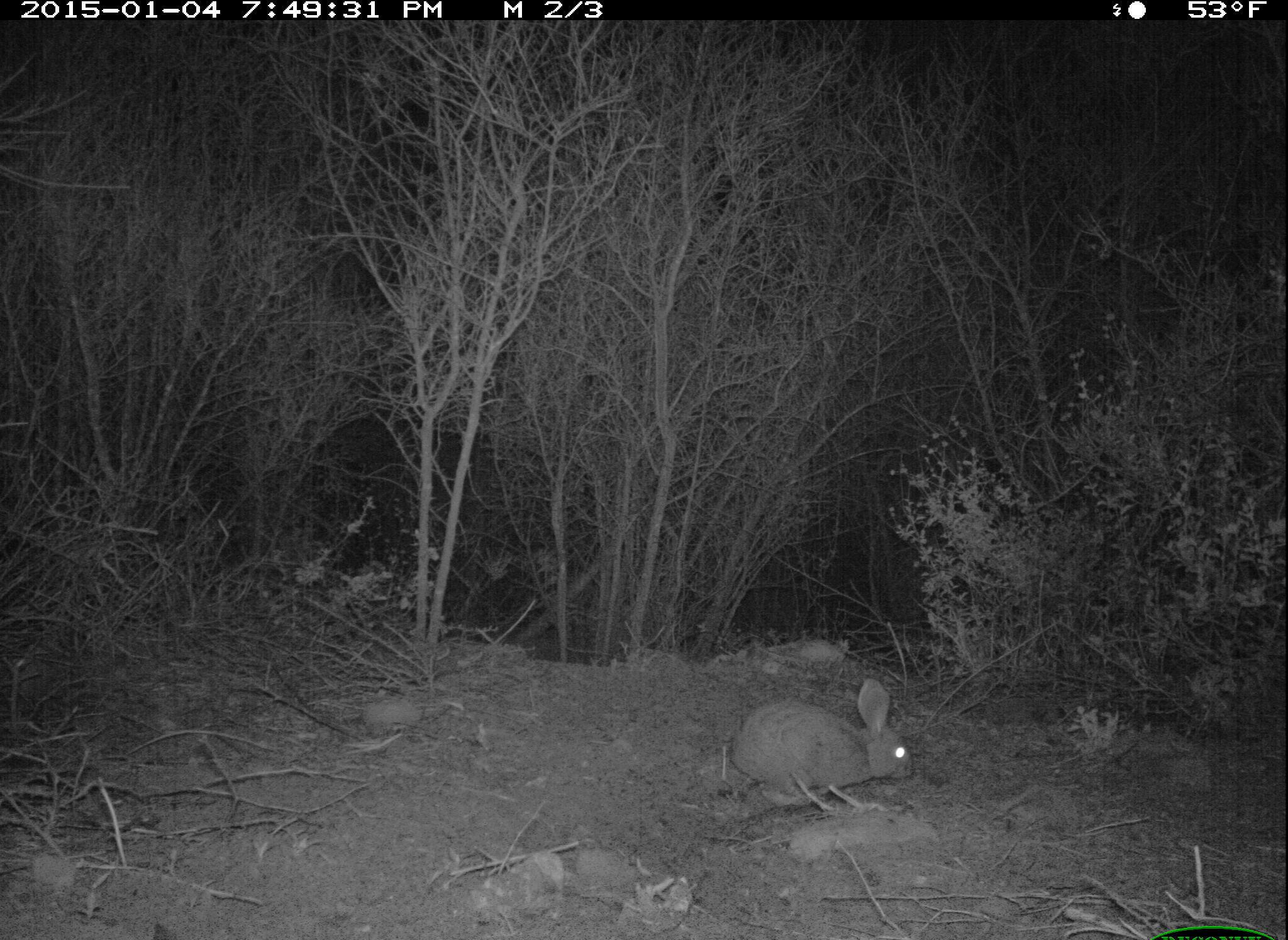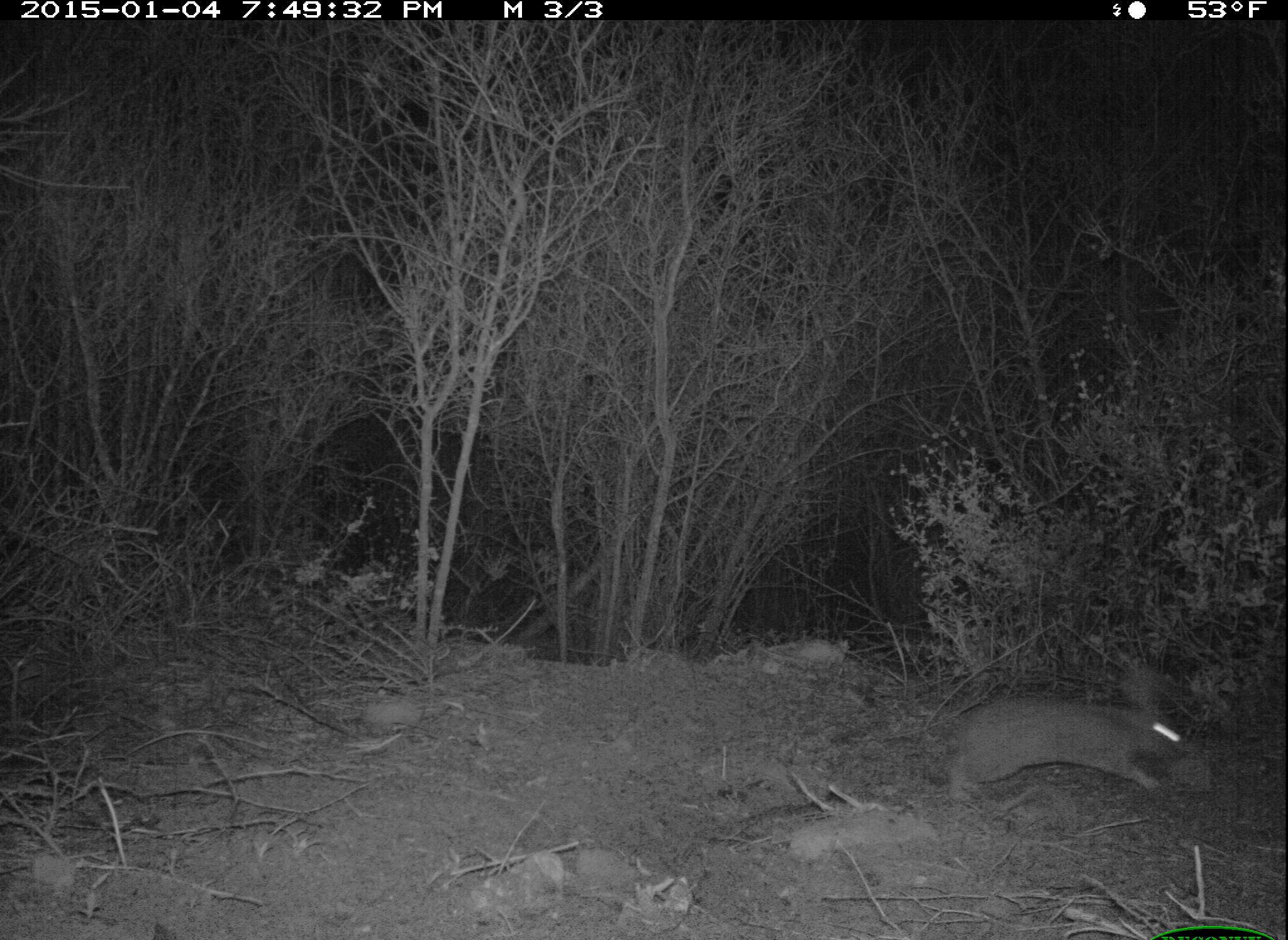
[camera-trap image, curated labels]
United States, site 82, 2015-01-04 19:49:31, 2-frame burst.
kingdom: Animalia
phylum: Chordata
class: Mammalia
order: Lagomorpha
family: Leporidae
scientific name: Leporidae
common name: rabbits and hares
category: rabbit